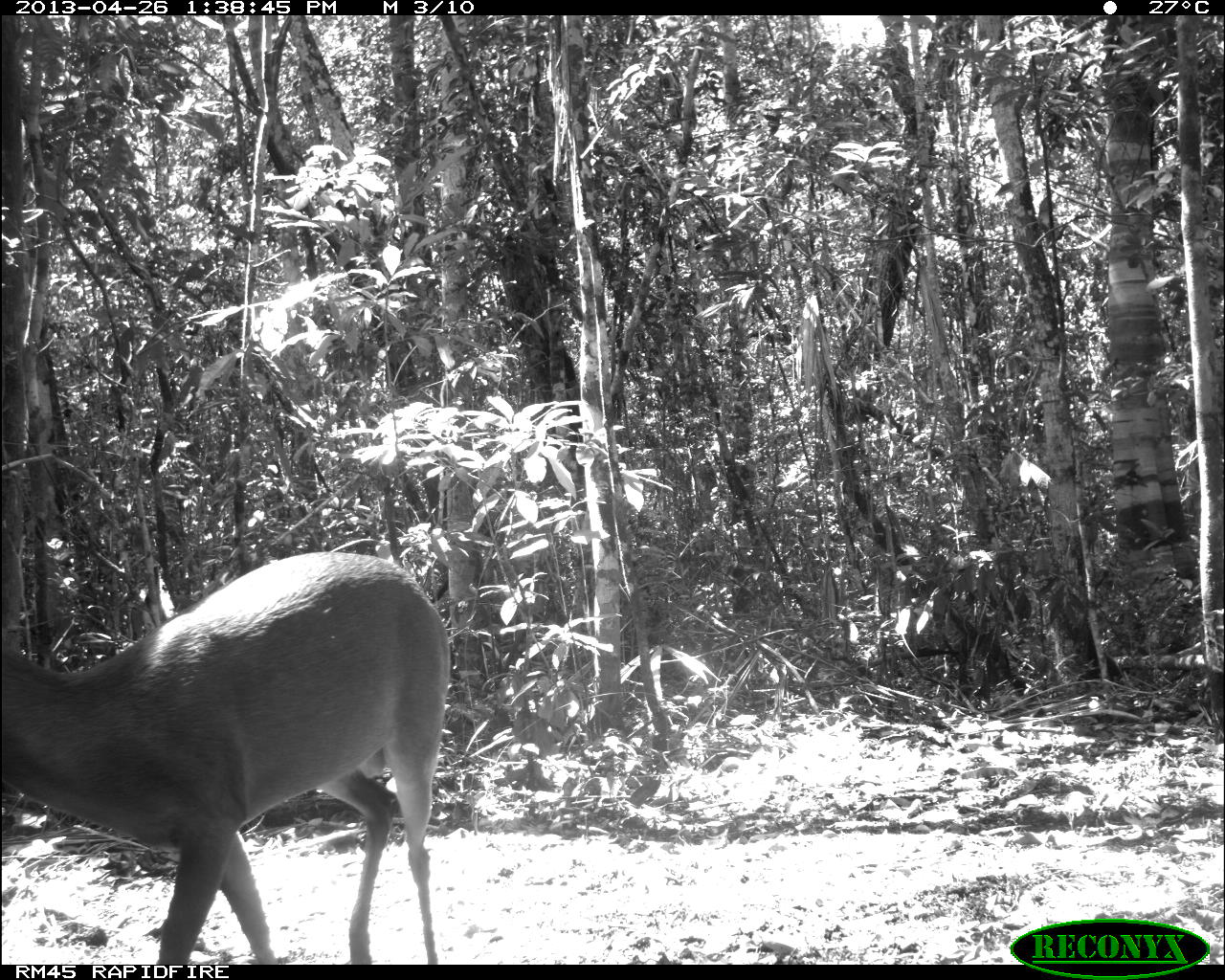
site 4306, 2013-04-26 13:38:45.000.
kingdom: Animalia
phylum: Chordata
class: Mammalia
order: Artiodactyla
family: Cervidae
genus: Odocoileus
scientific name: Odocoileus pandora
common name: yucatán brown brocket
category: mazama pandora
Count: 1.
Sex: male.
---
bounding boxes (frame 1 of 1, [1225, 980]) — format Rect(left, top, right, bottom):
mazama pandora: Rect(0, 550, 451, 964)